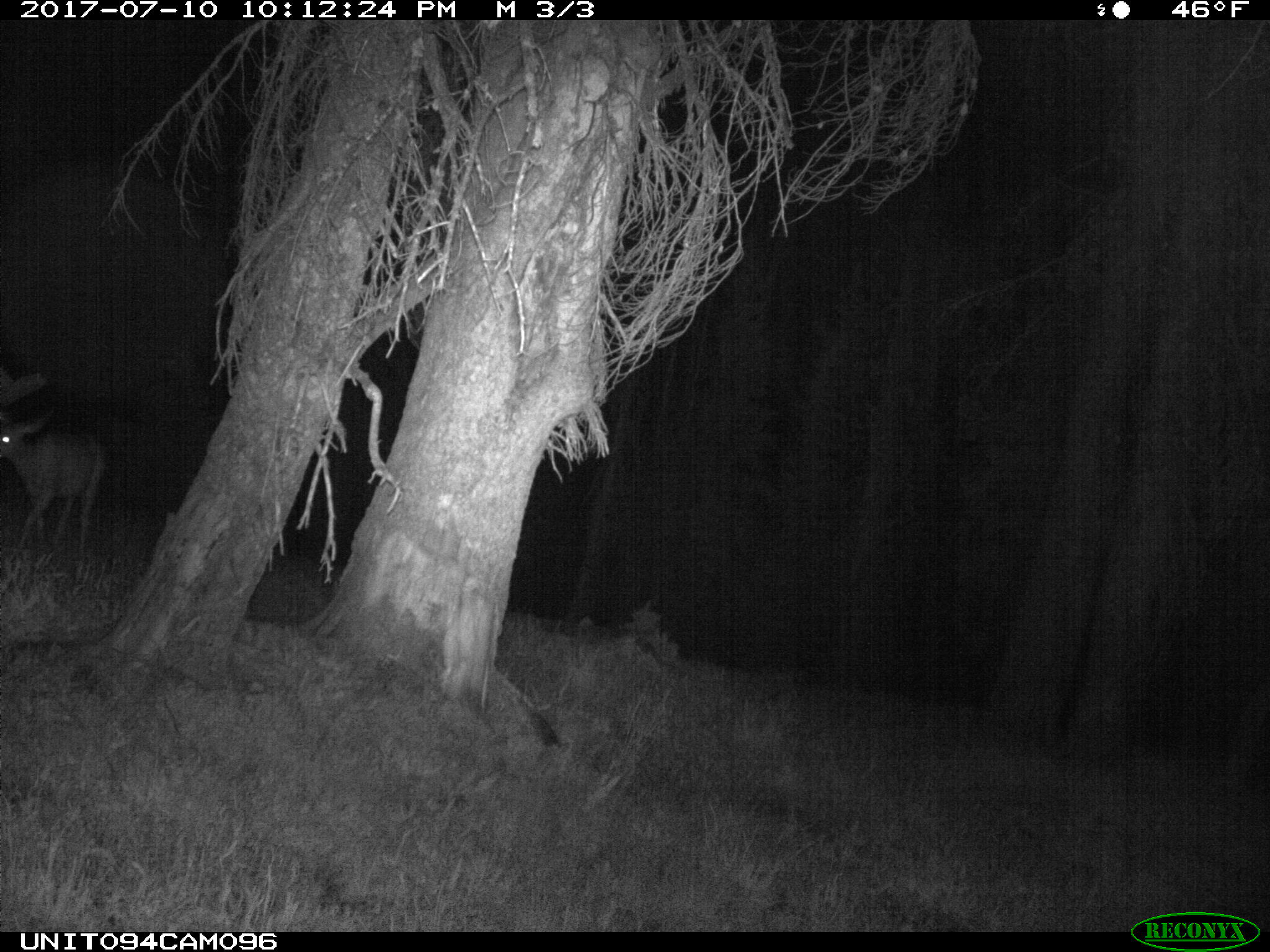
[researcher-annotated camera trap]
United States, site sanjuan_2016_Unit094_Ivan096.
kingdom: Animalia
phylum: Chordata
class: Mammalia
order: Artiodactyla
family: Cervidae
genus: Odocoileus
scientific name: Odocoileus hemionus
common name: mule deer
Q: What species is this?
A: Odocoileus hemionus (mule deer).